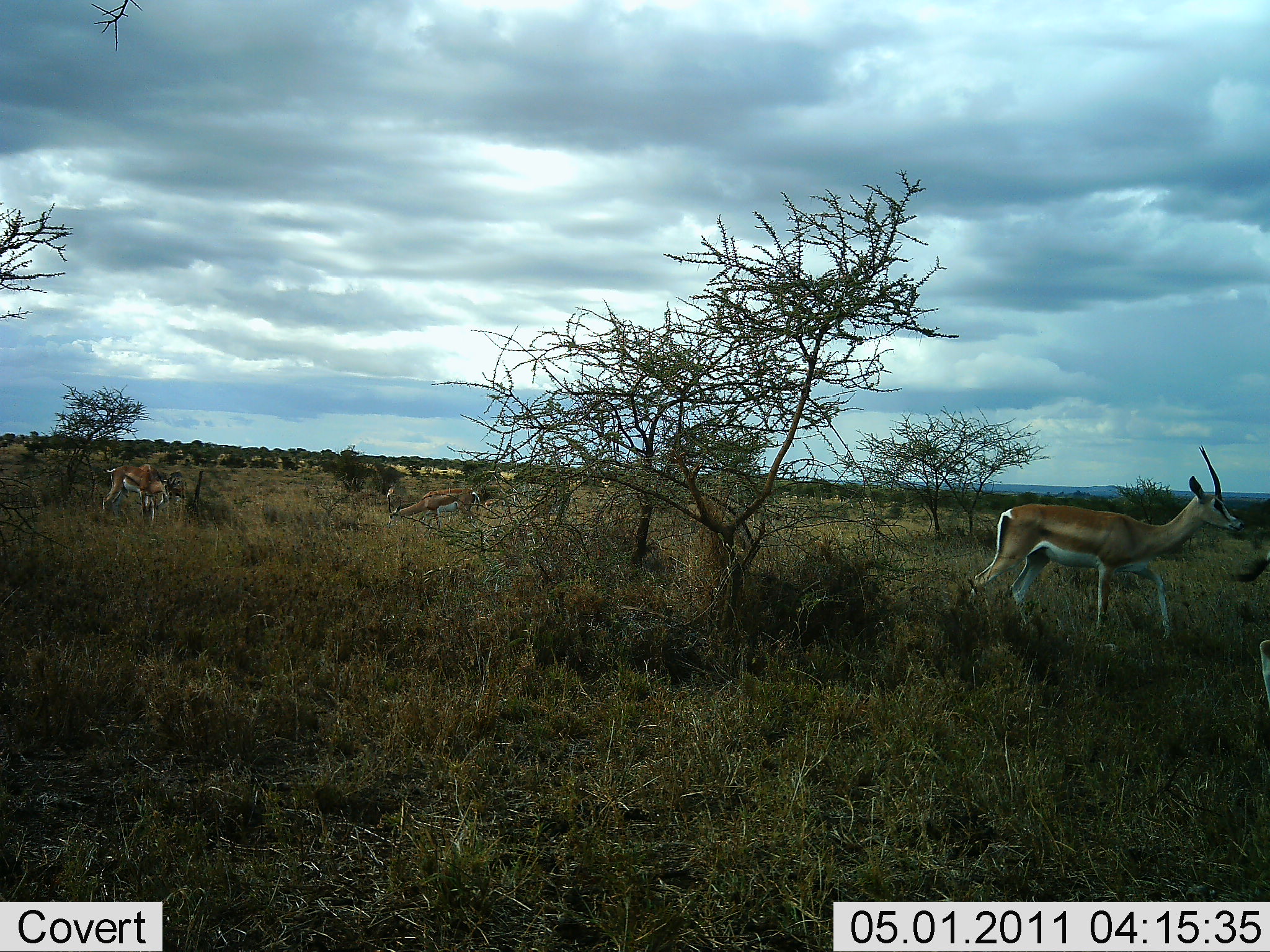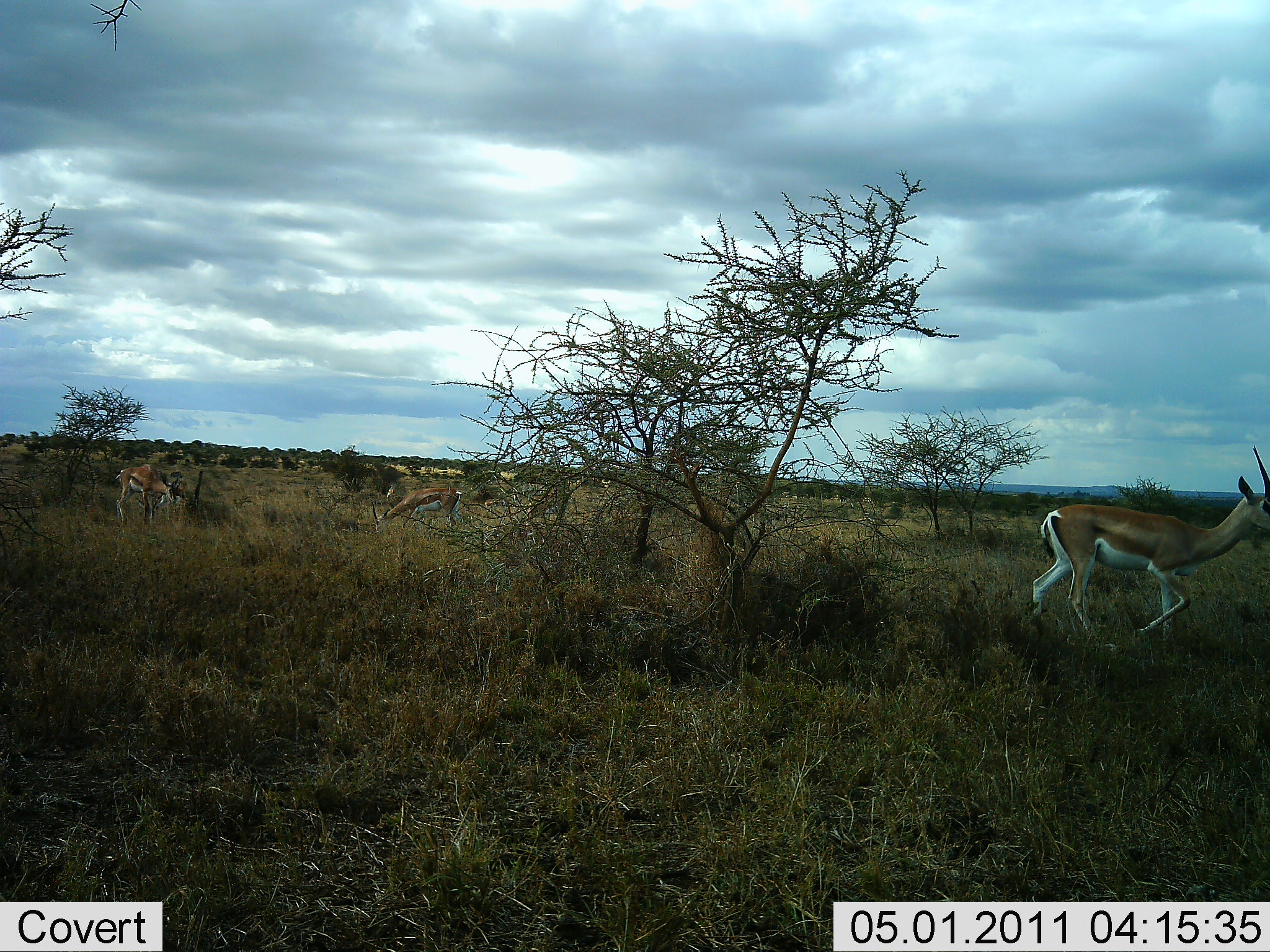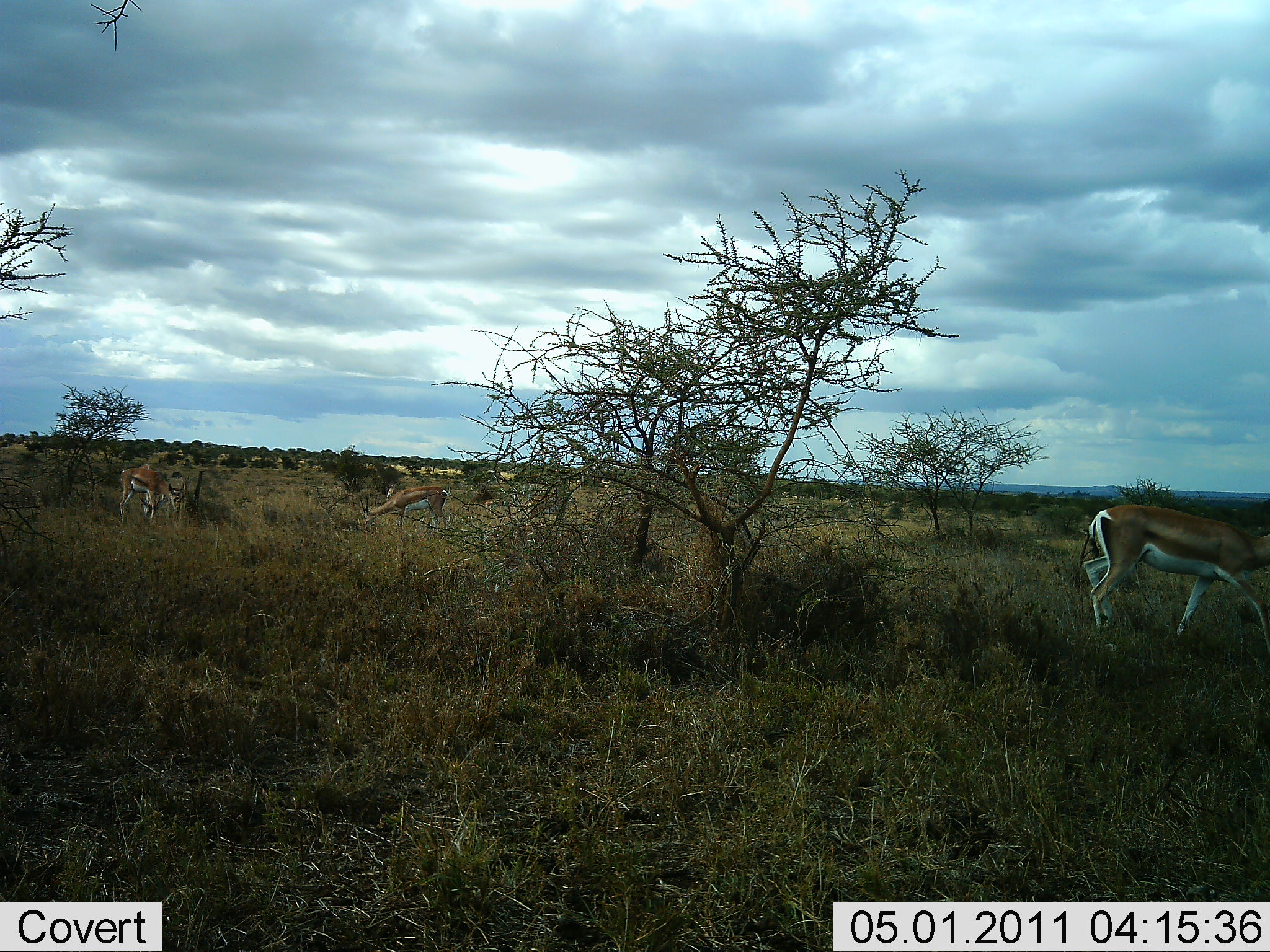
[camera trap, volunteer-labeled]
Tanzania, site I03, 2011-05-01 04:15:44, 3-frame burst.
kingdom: Animalia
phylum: Chordata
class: Mammalia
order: Artiodactyla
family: Bovidae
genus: Nanger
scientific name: Nanger granti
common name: grant's gazelle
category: gazellegrants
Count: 3.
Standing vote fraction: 25%.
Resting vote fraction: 0%.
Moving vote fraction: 88%.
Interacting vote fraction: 0%.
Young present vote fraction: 0%.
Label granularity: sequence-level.